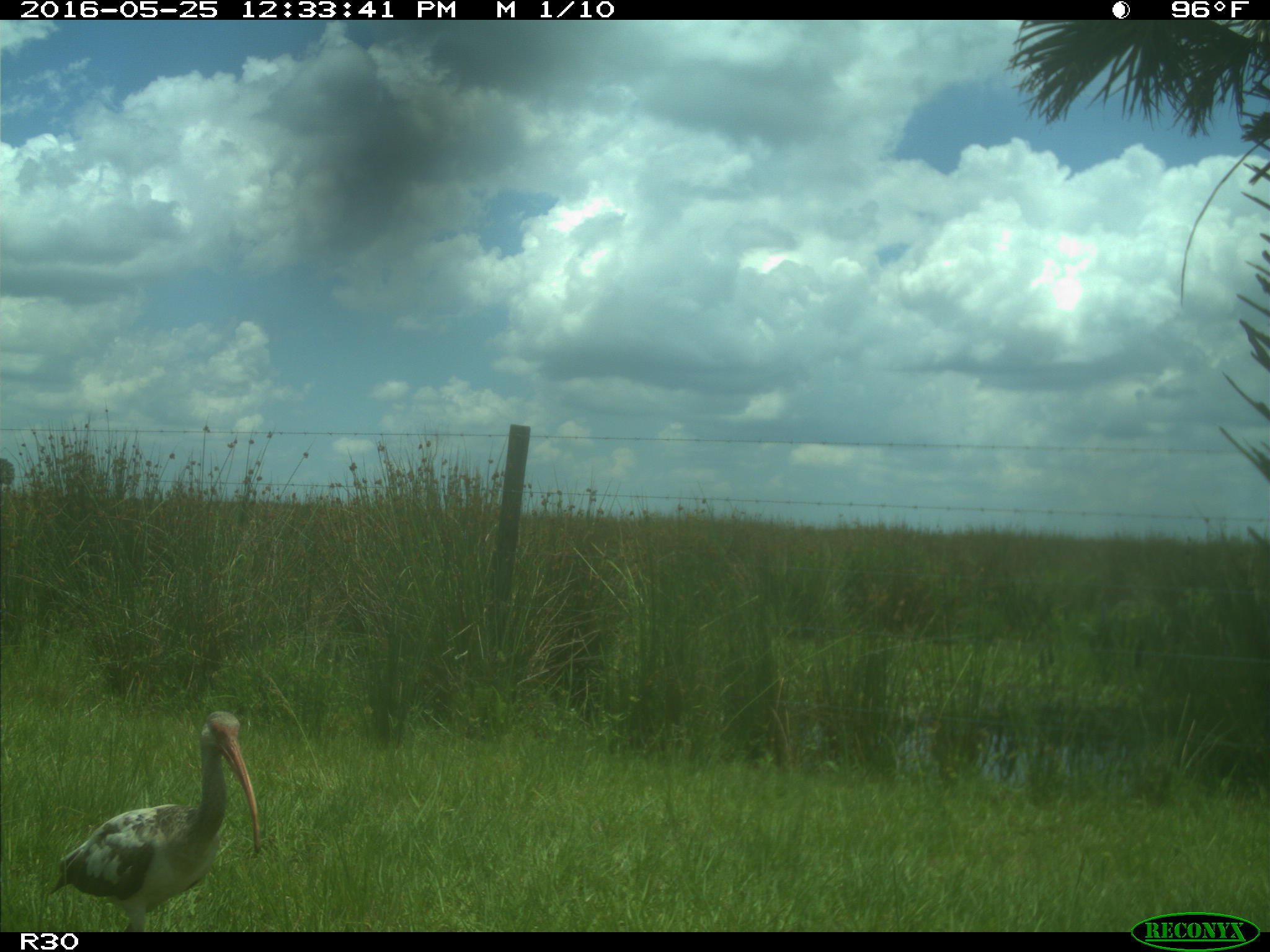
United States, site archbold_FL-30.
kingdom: Animalia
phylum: Chordata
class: Aves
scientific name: Aves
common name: birds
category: unidentified bird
Unidentified bird (birds) (Aves).